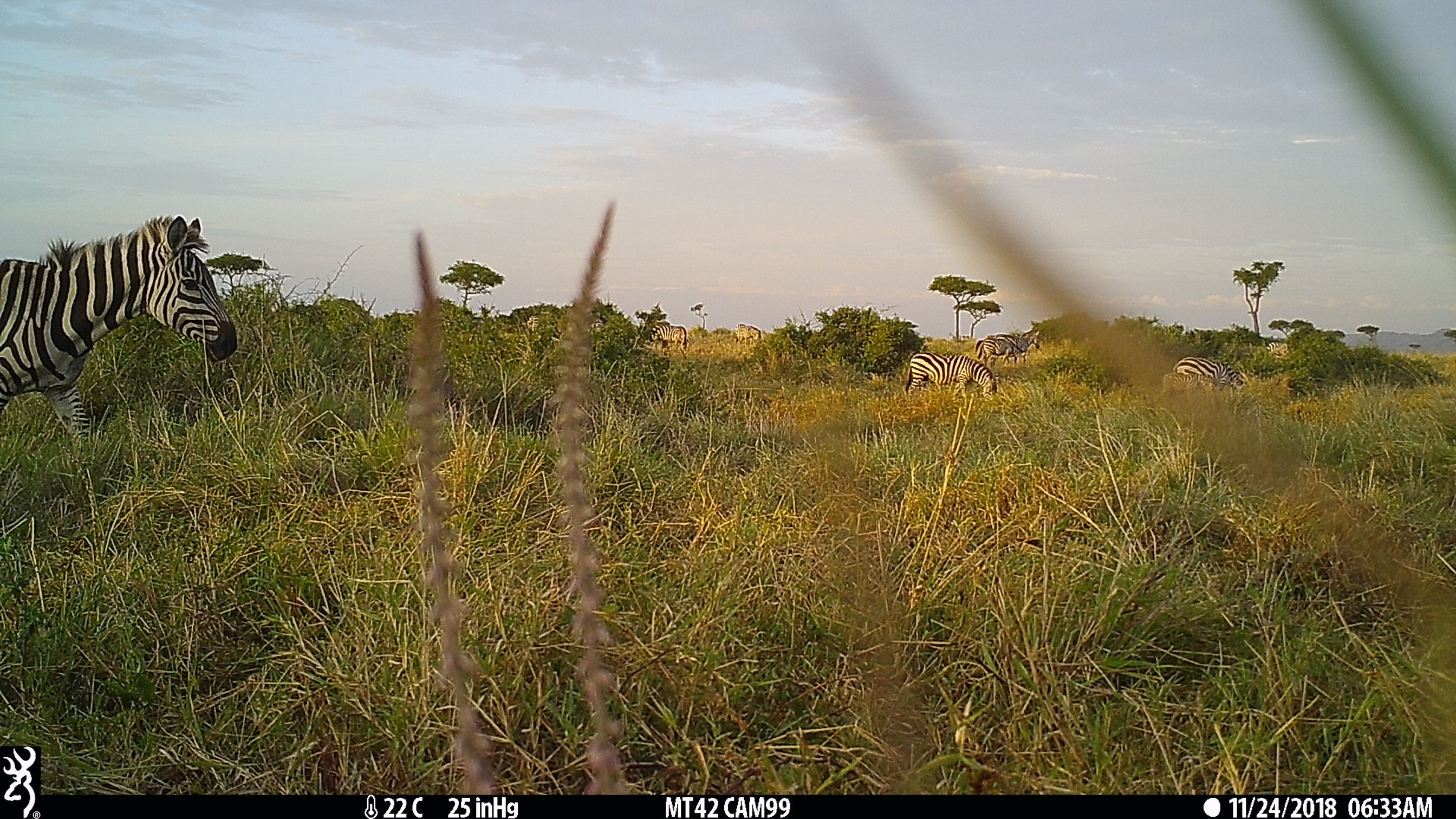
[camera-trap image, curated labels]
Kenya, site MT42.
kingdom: Animalia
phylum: Chordata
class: Mammalia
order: Perissodactyla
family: Equidae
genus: Equus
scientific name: Equus quagga burchellii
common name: burchell's zebra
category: zebra